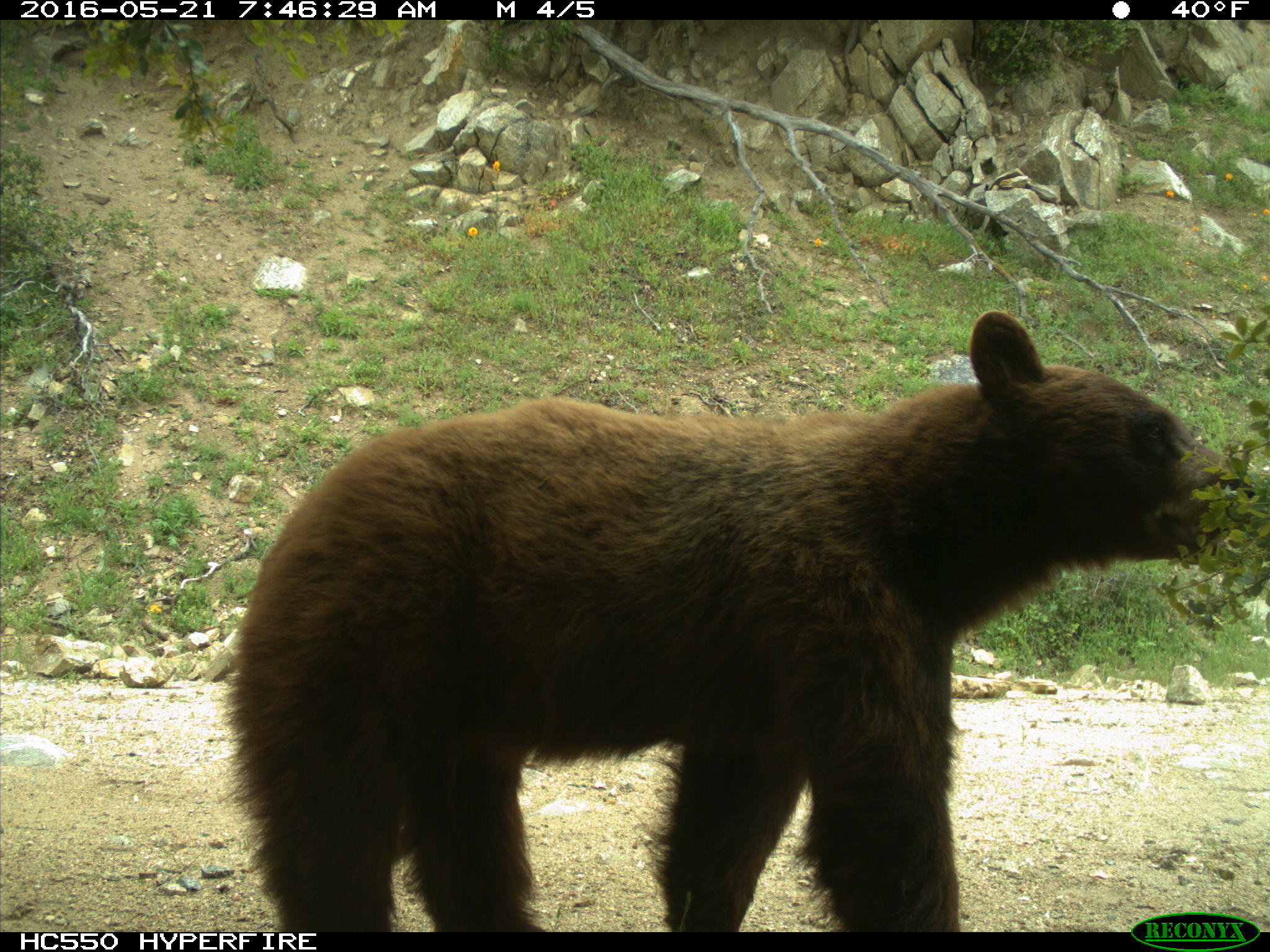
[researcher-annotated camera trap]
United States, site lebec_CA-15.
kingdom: Animalia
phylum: Chordata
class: Mammalia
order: Carnivora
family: Ursidae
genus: Ursus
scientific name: Ursus americanus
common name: american black bear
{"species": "Ursus americanus (american black bear)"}